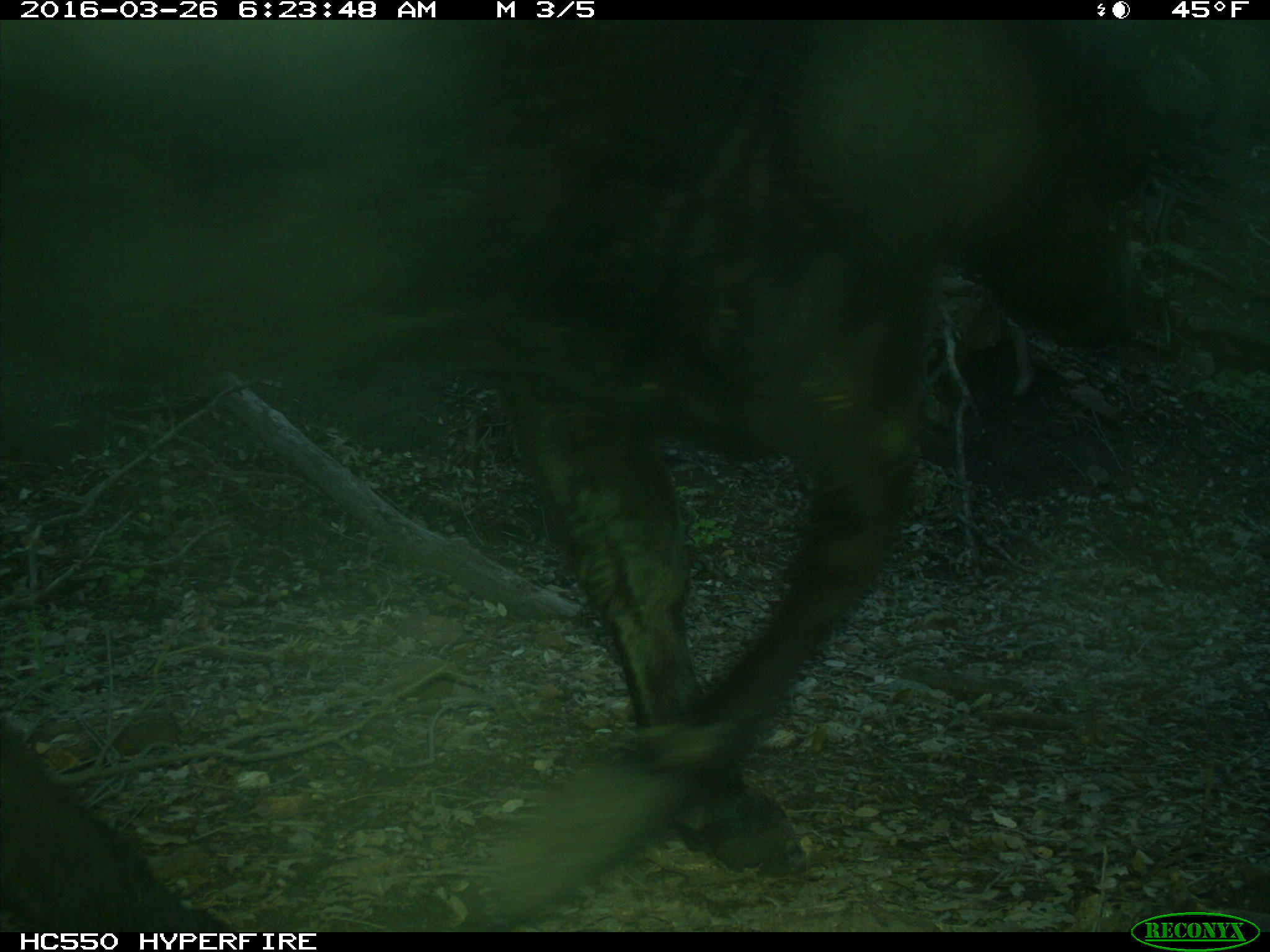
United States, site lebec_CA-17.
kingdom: Animalia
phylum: Chordata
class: Mammalia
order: Artiodactyla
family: Bovidae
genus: Bos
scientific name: Bos taurus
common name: domestic cow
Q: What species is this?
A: Bos taurus (domestic cow).